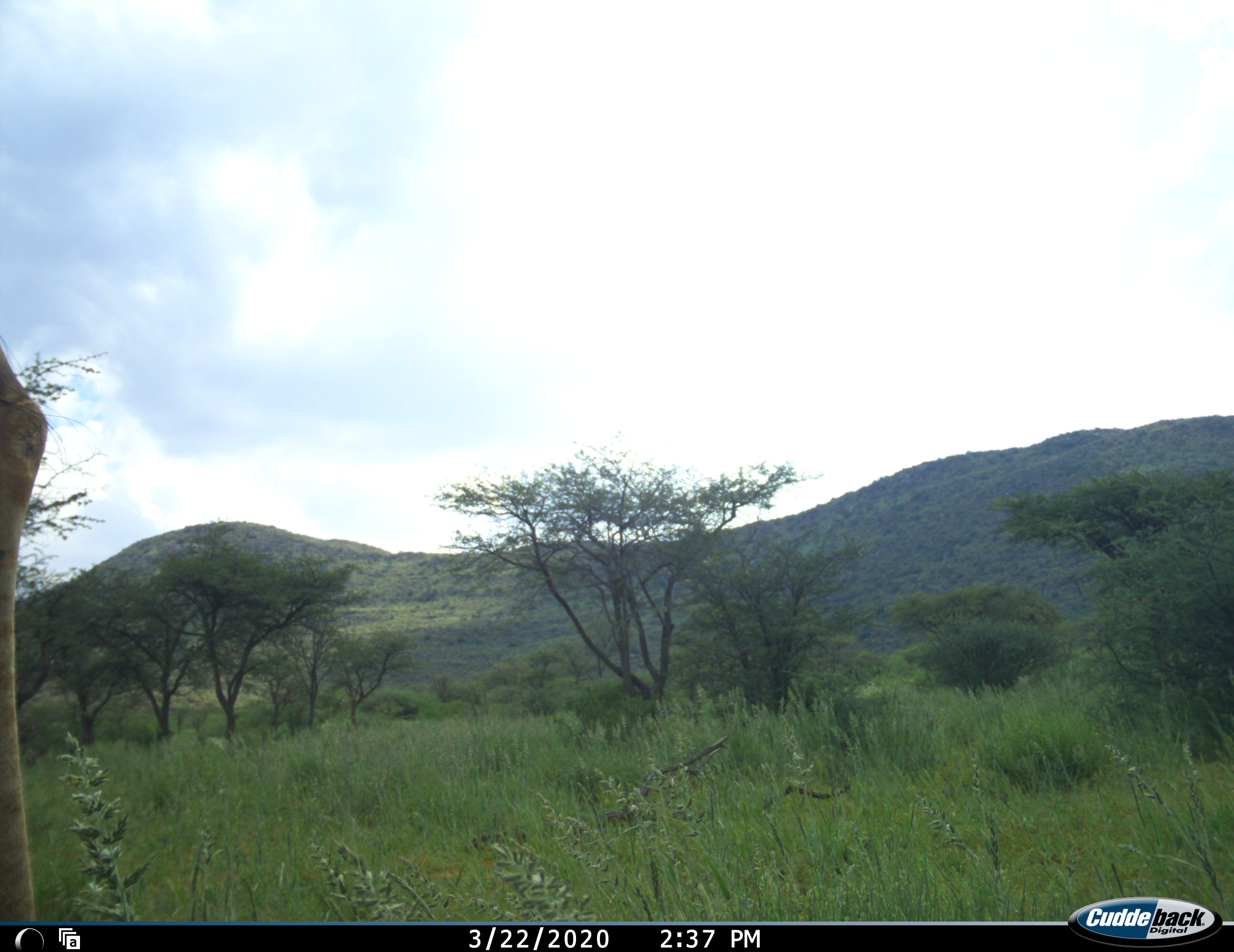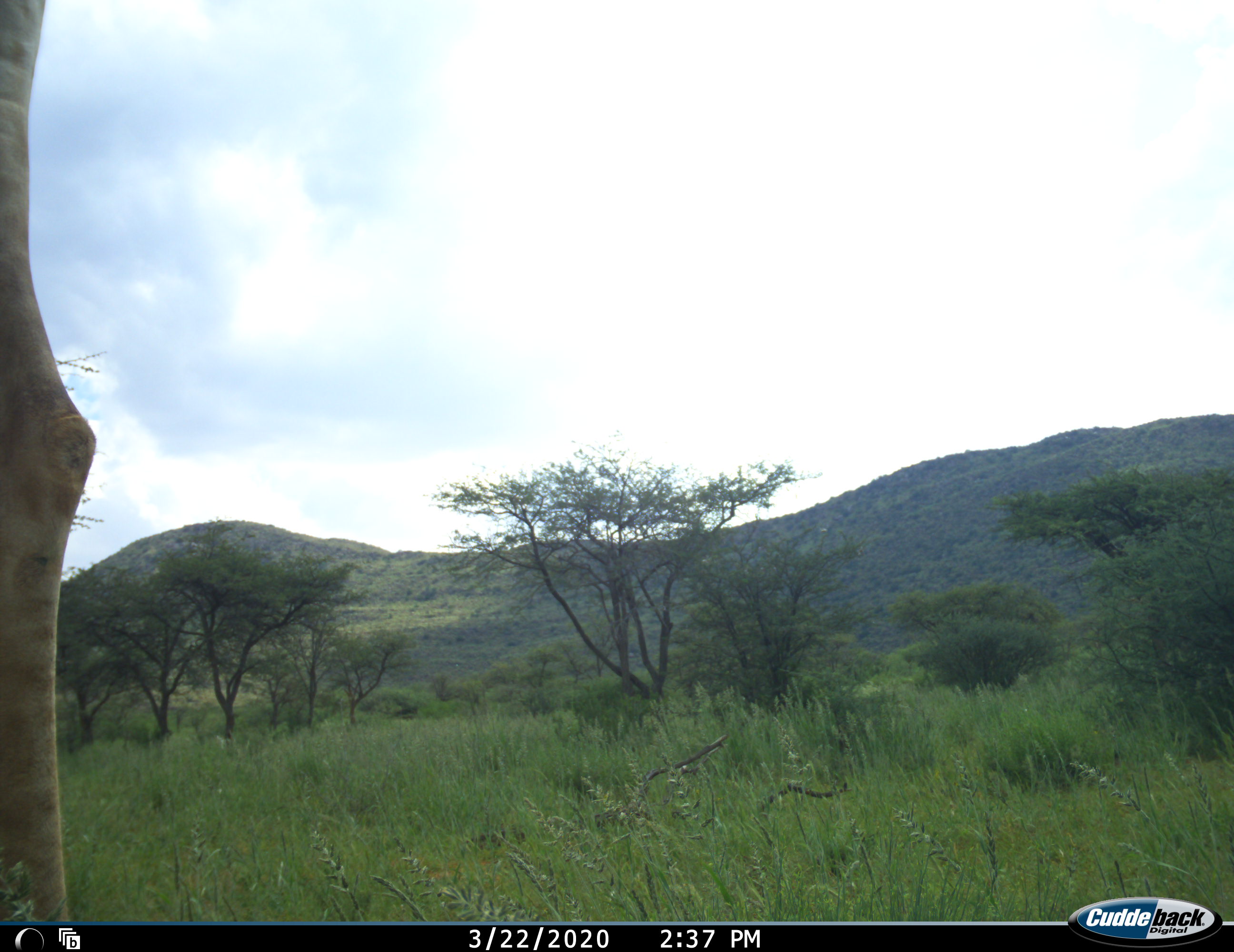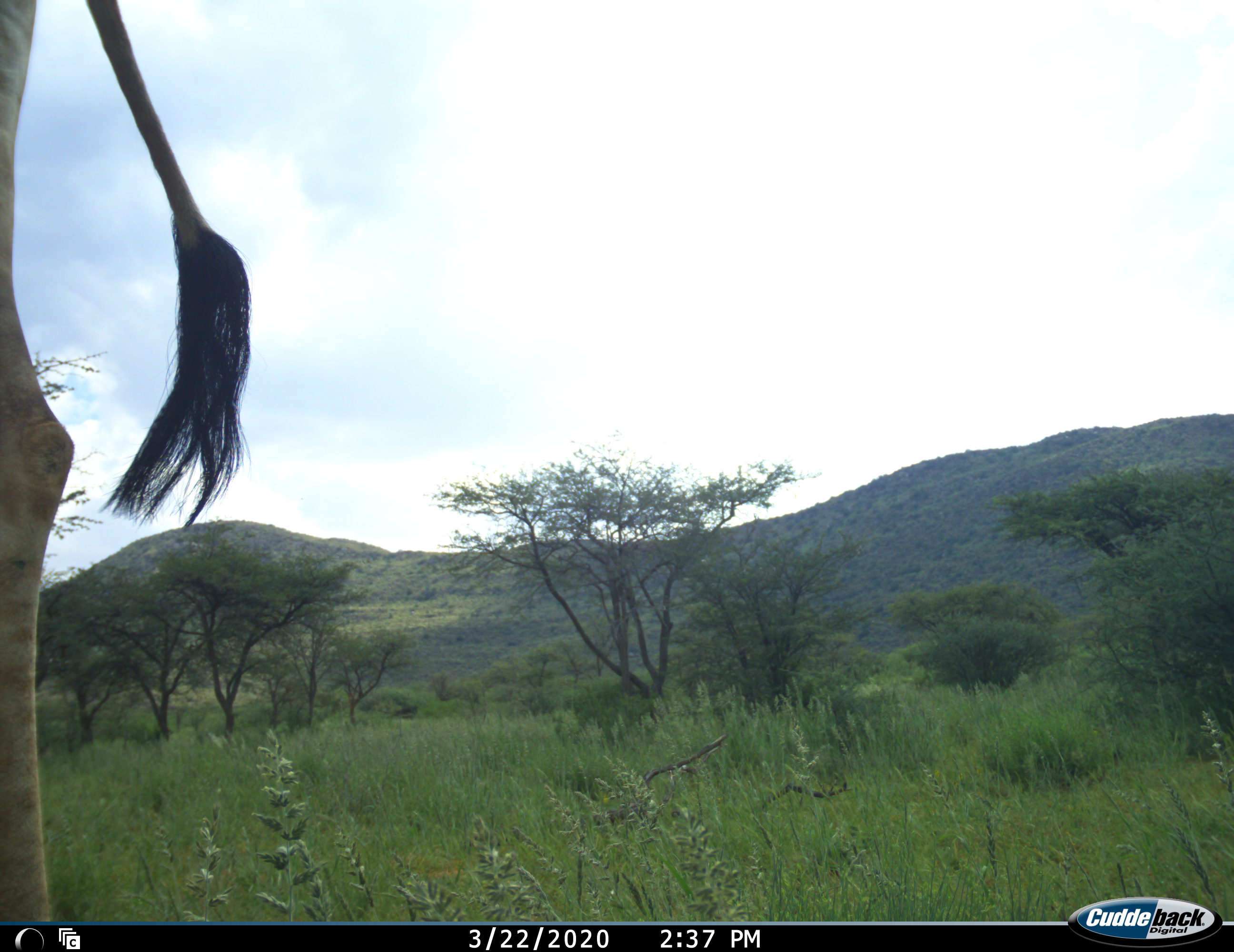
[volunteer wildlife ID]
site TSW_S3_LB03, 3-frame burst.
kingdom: Animalia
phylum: Chordata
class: Mammalia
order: Artiodactyla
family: Giraffidae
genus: Giraffa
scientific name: Giraffa camelopardalis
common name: giraffe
Giraffe (Giraffa camelopardalis), count 1. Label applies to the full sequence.